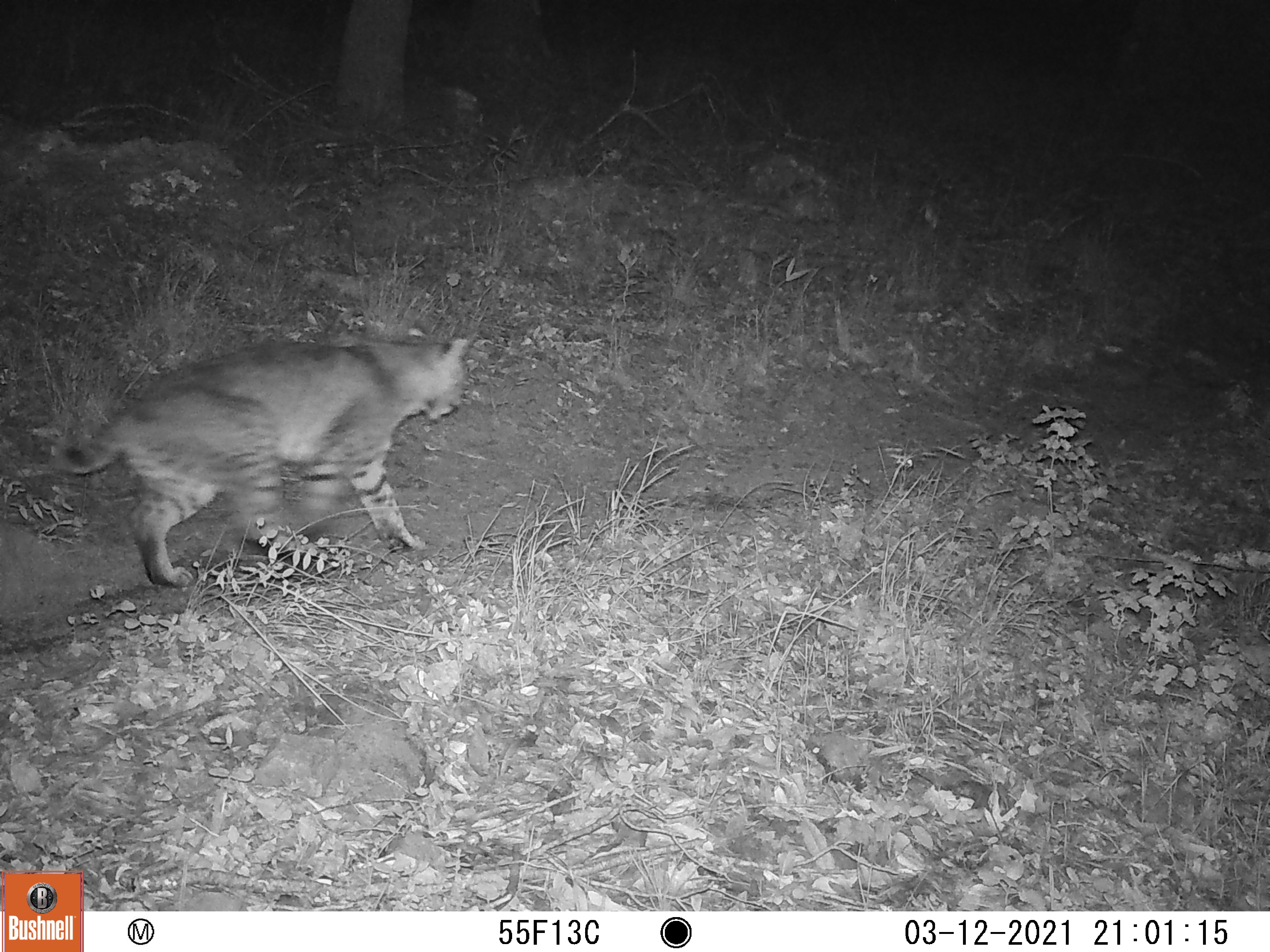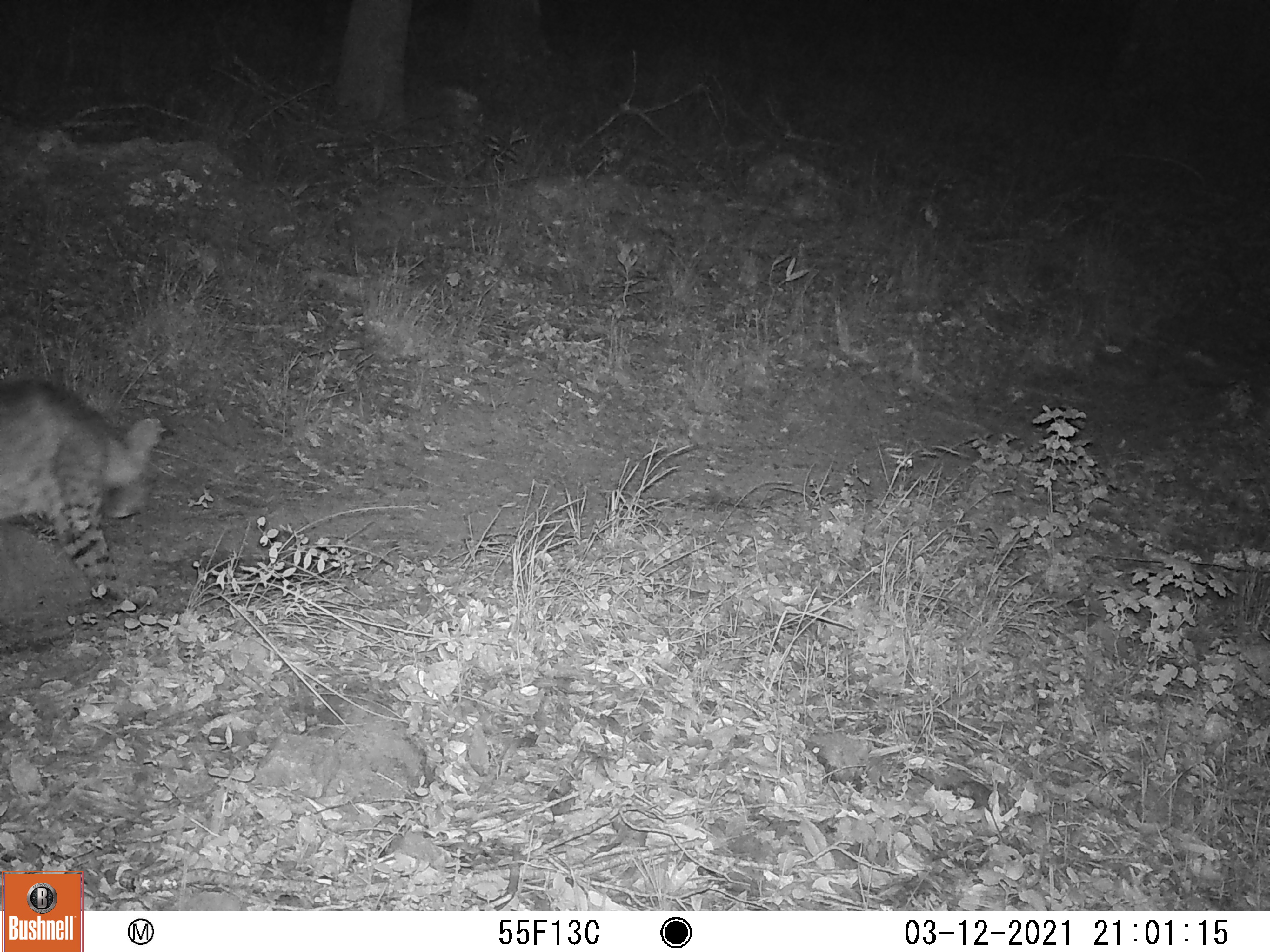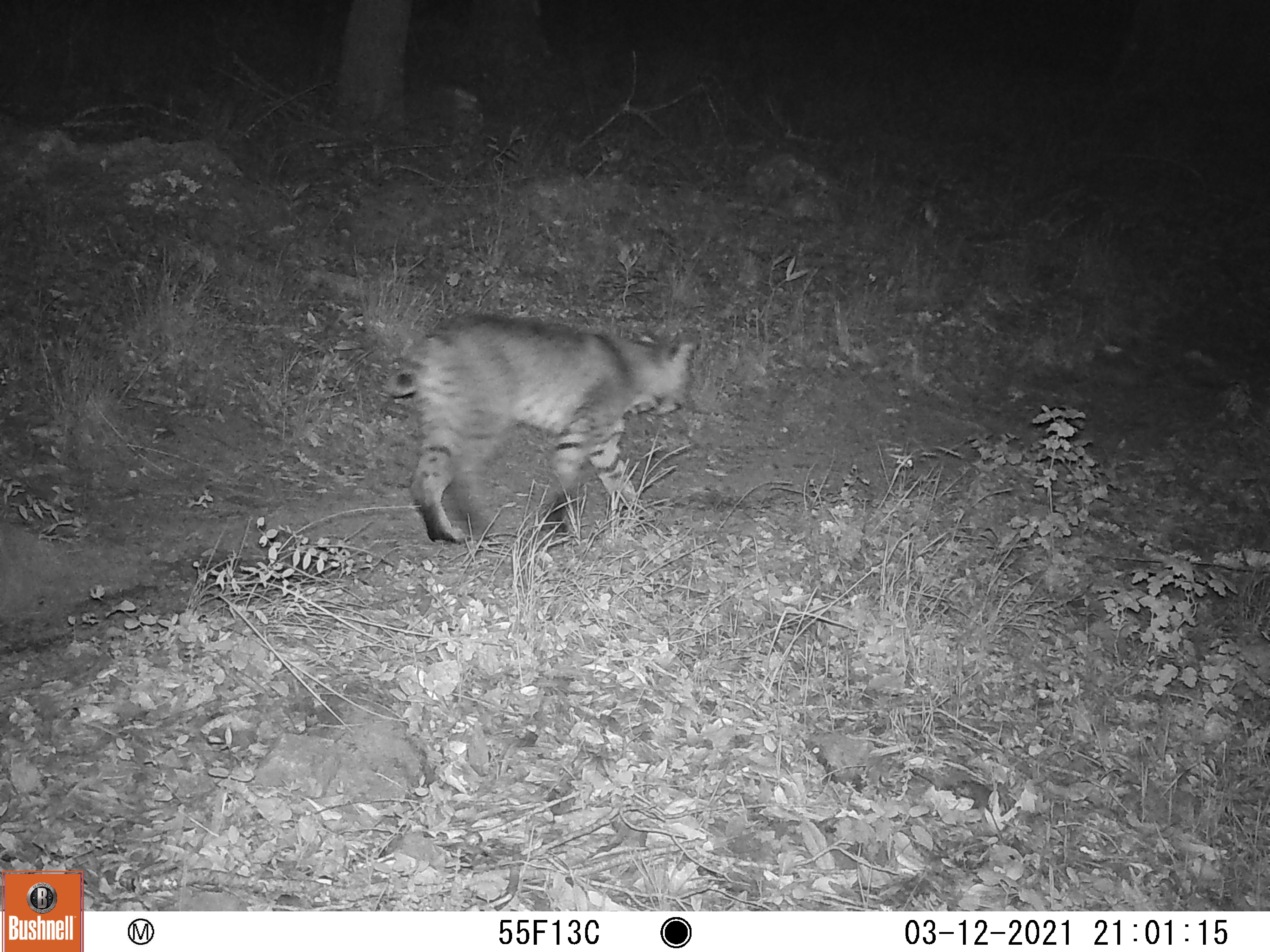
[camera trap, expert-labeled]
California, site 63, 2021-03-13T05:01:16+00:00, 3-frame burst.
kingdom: Animalia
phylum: Chordata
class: Mammalia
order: Carnivora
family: Felidae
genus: Lynx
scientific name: Lynx rufus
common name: bobcat